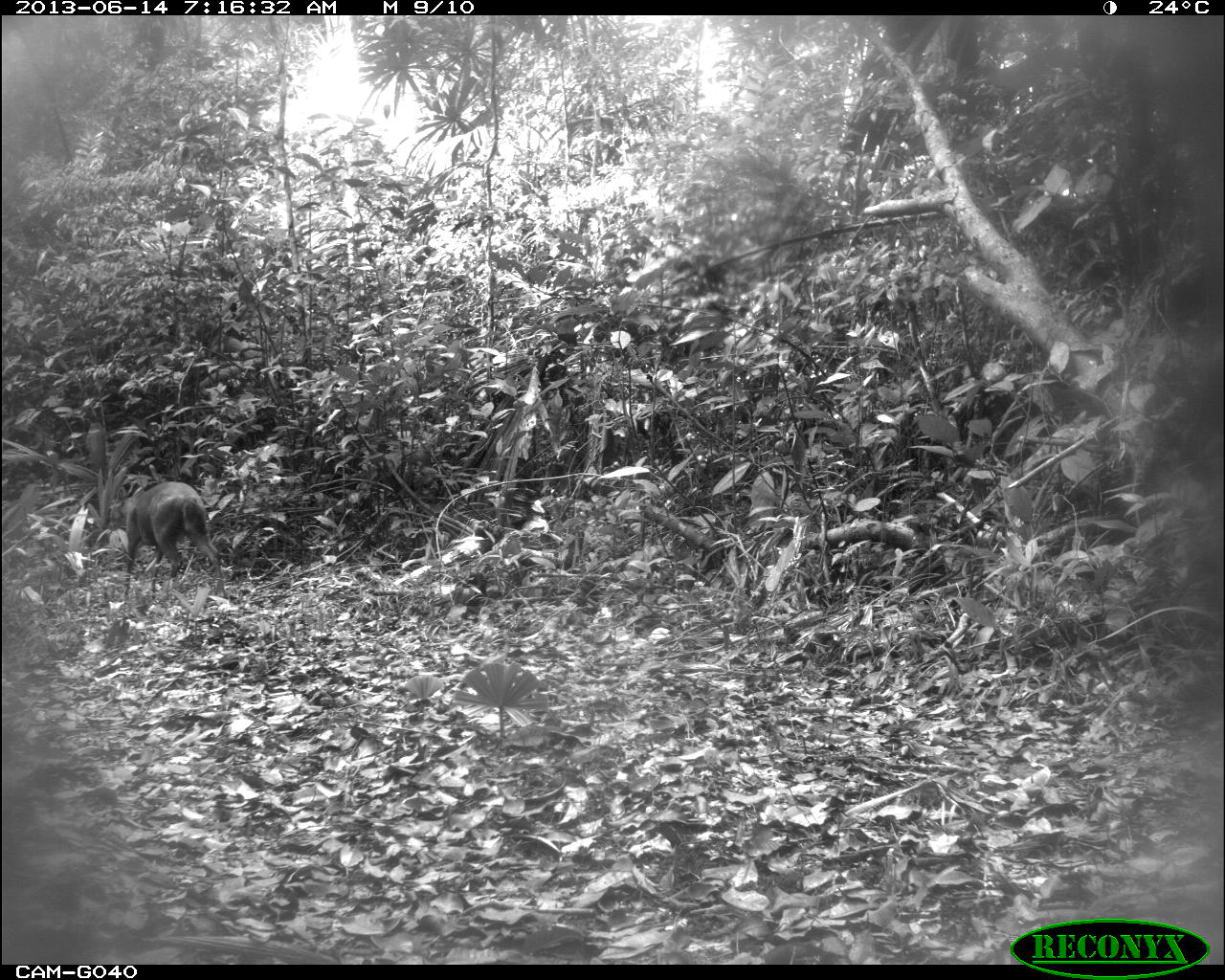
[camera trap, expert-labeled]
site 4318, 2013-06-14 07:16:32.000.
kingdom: Animalia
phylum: Chordata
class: Mammalia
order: Artiodactyla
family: Cervidae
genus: Mazama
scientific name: Mazama temama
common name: central american red brocket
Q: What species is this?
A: Mazama temama (central american red brocket).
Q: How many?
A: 1.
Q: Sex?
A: Male.